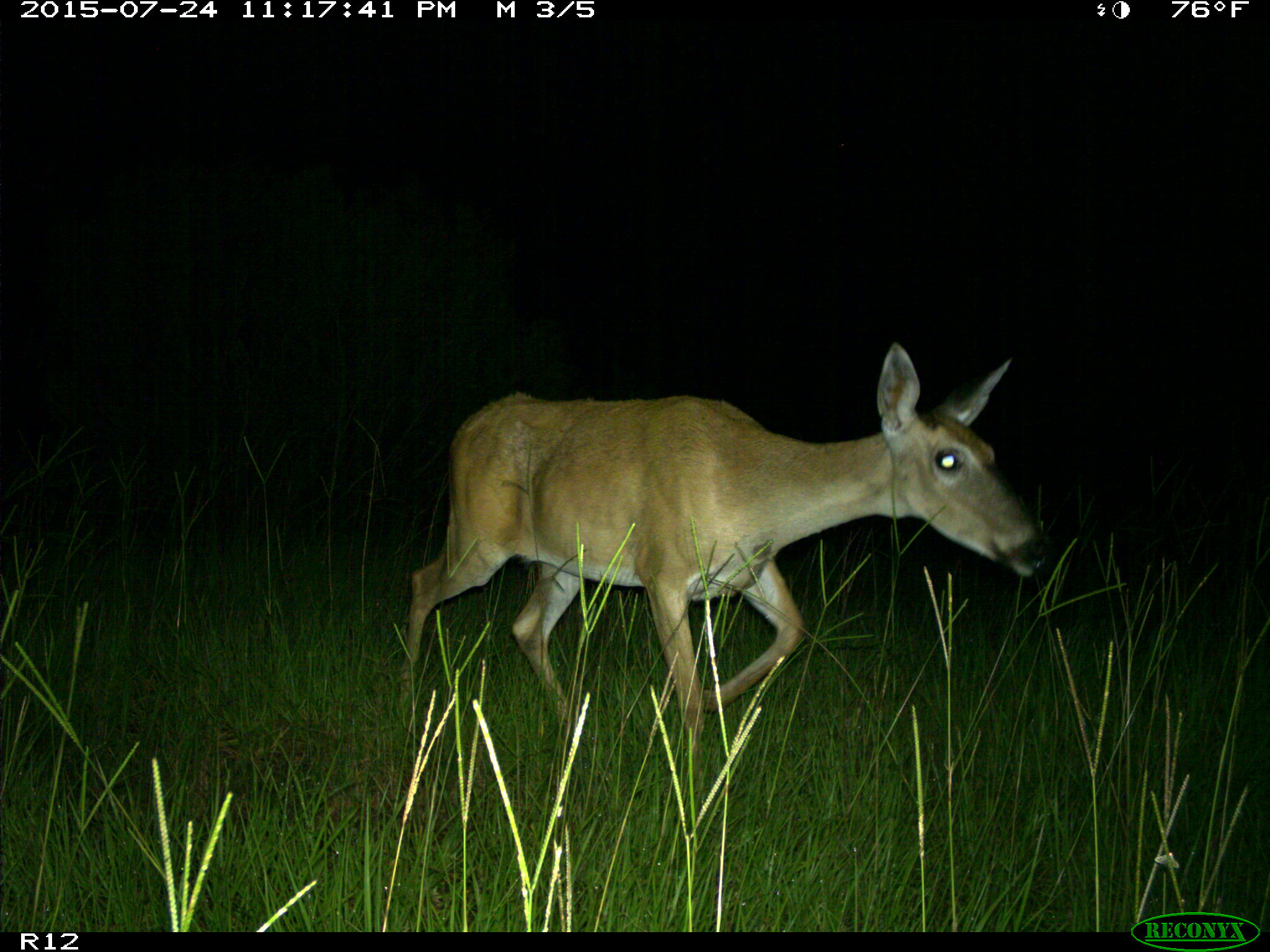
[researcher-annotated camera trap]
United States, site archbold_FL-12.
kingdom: Animalia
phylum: Chordata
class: Mammalia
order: Artiodactyla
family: Cervidae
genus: Odocoileus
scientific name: Odocoileus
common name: deer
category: unidentified deer